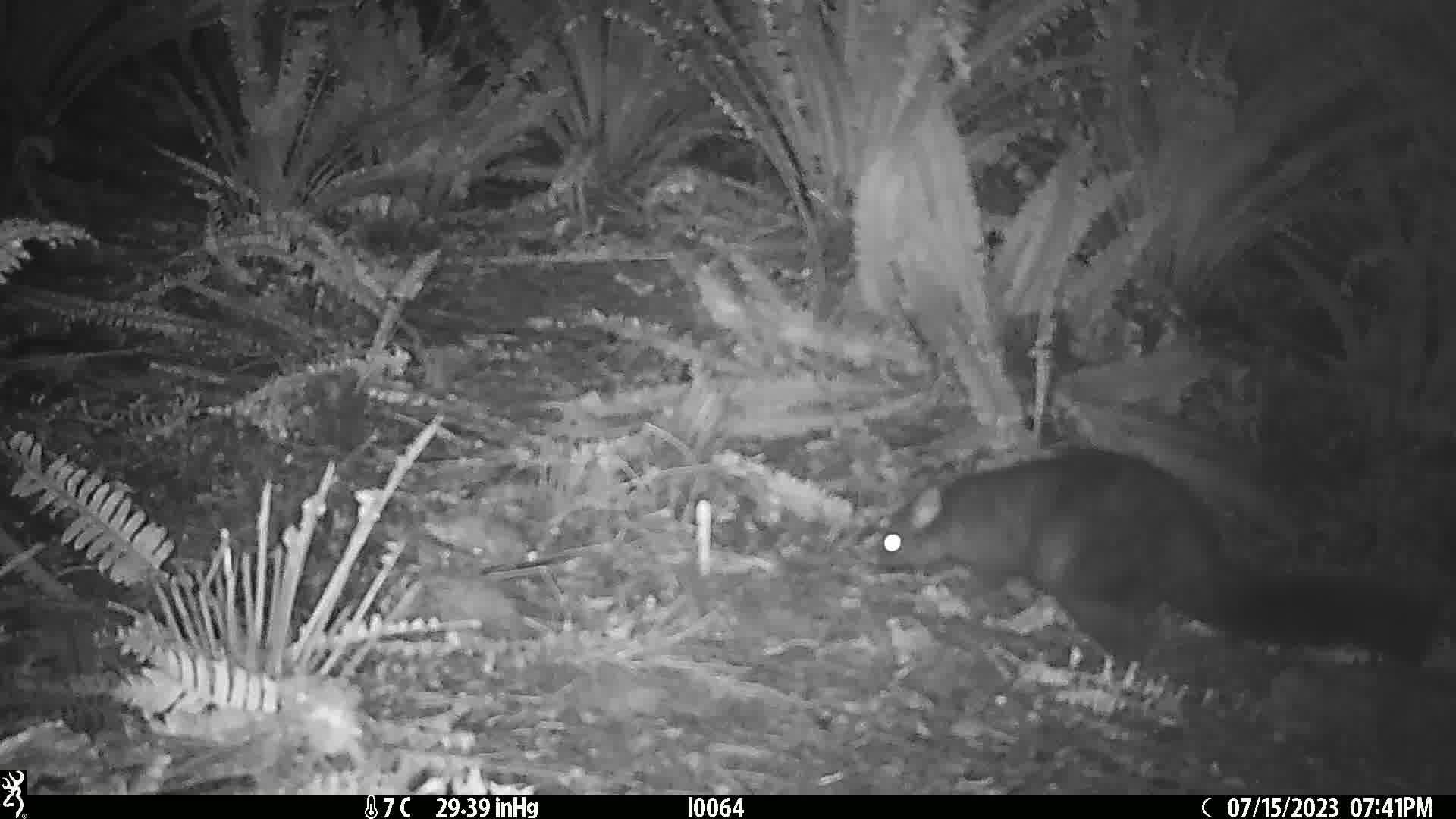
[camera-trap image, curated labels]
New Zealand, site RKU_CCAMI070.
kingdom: Animalia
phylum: Chordata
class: Mammalia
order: Diprotodontia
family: Phalangeridae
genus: Trichosurus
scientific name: Trichosurus vulpecula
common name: common brushtail possum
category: possum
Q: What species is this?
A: Possum (common brushtail possum) (Trichosurus vulpecula).